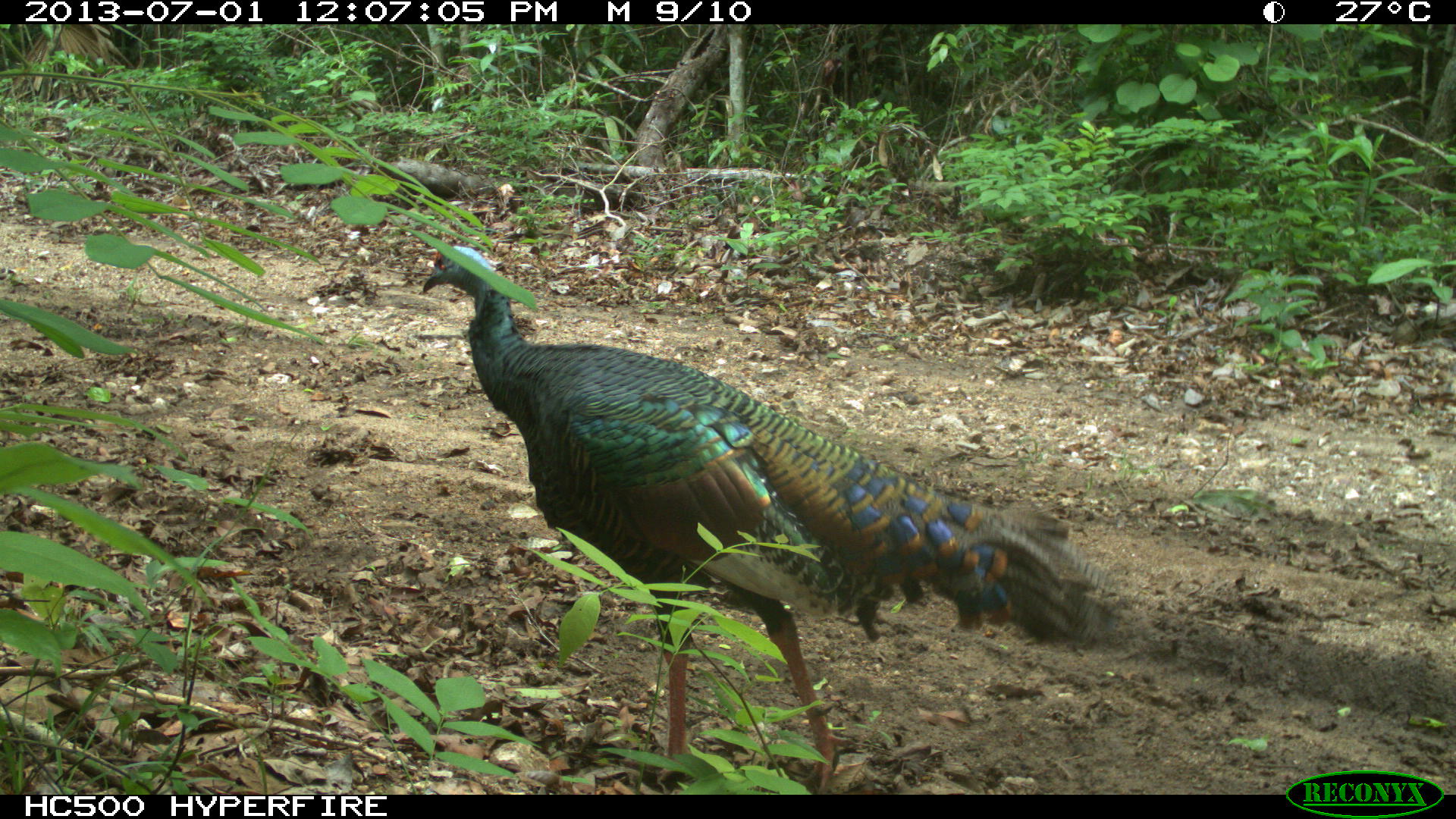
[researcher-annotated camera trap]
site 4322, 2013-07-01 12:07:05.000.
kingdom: Animalia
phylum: Chordata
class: Aves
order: Galliformes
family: Phasianidae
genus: Meleagris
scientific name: Meleagris ocellata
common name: ocellated turkey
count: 1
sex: male